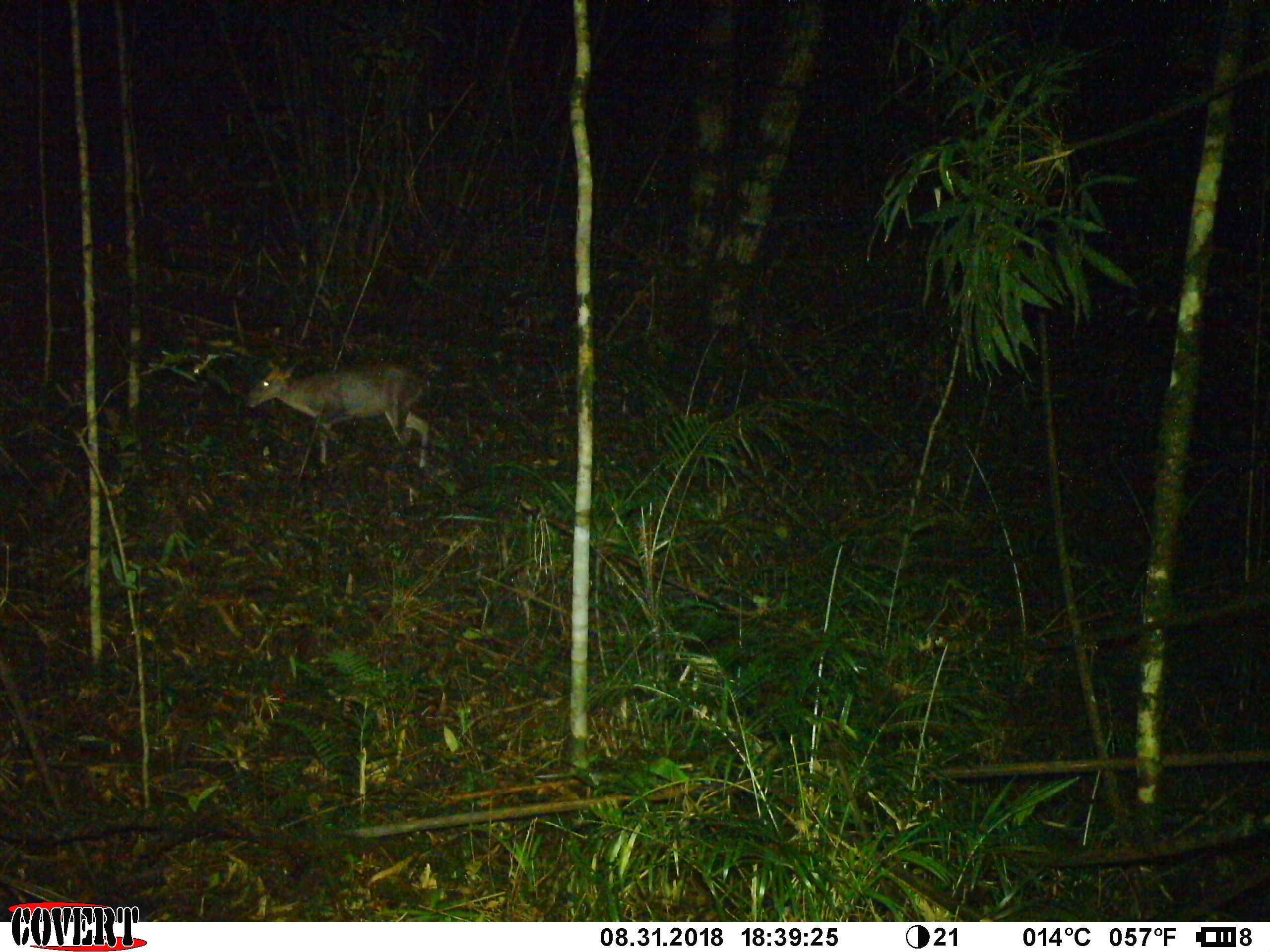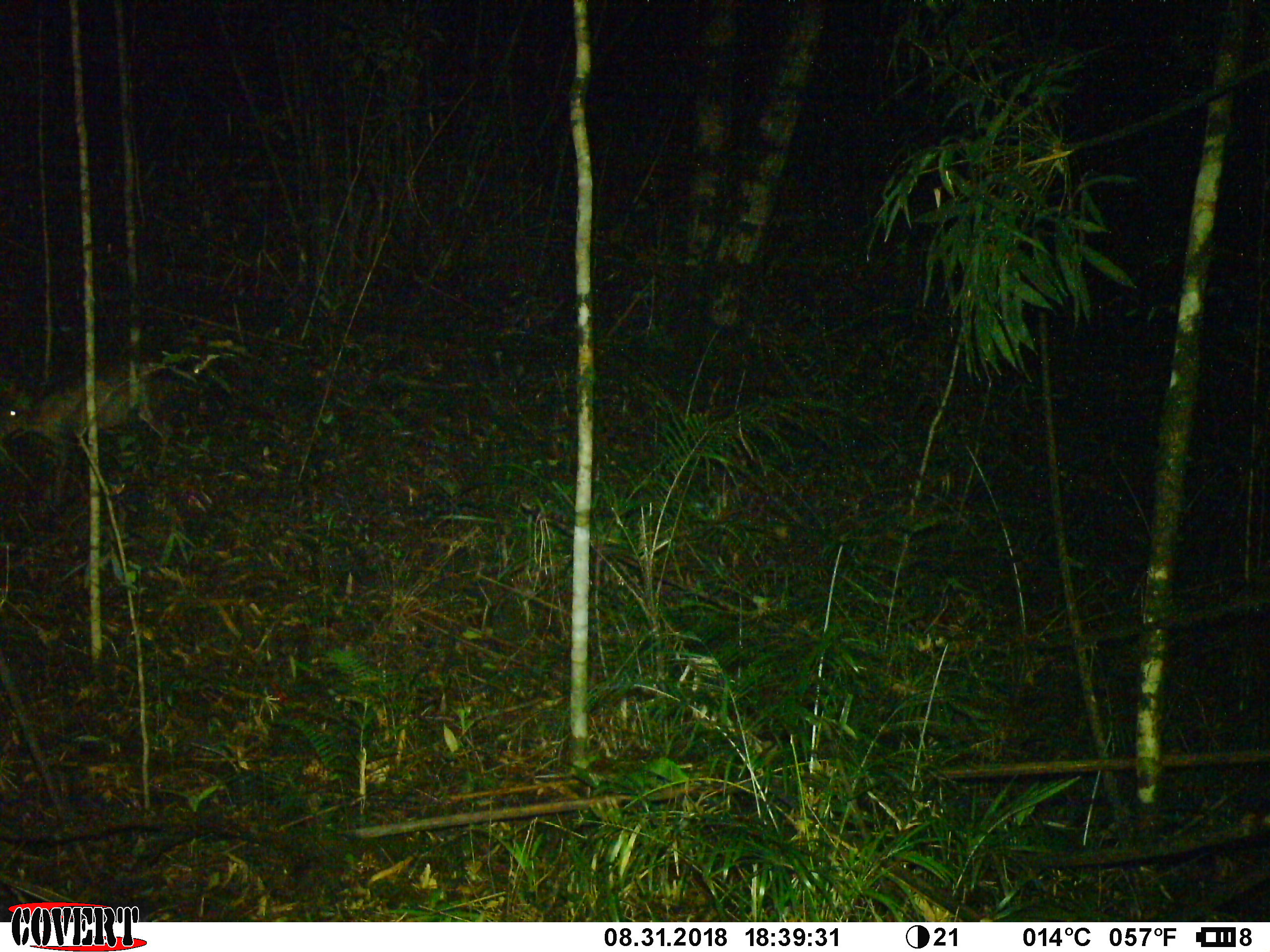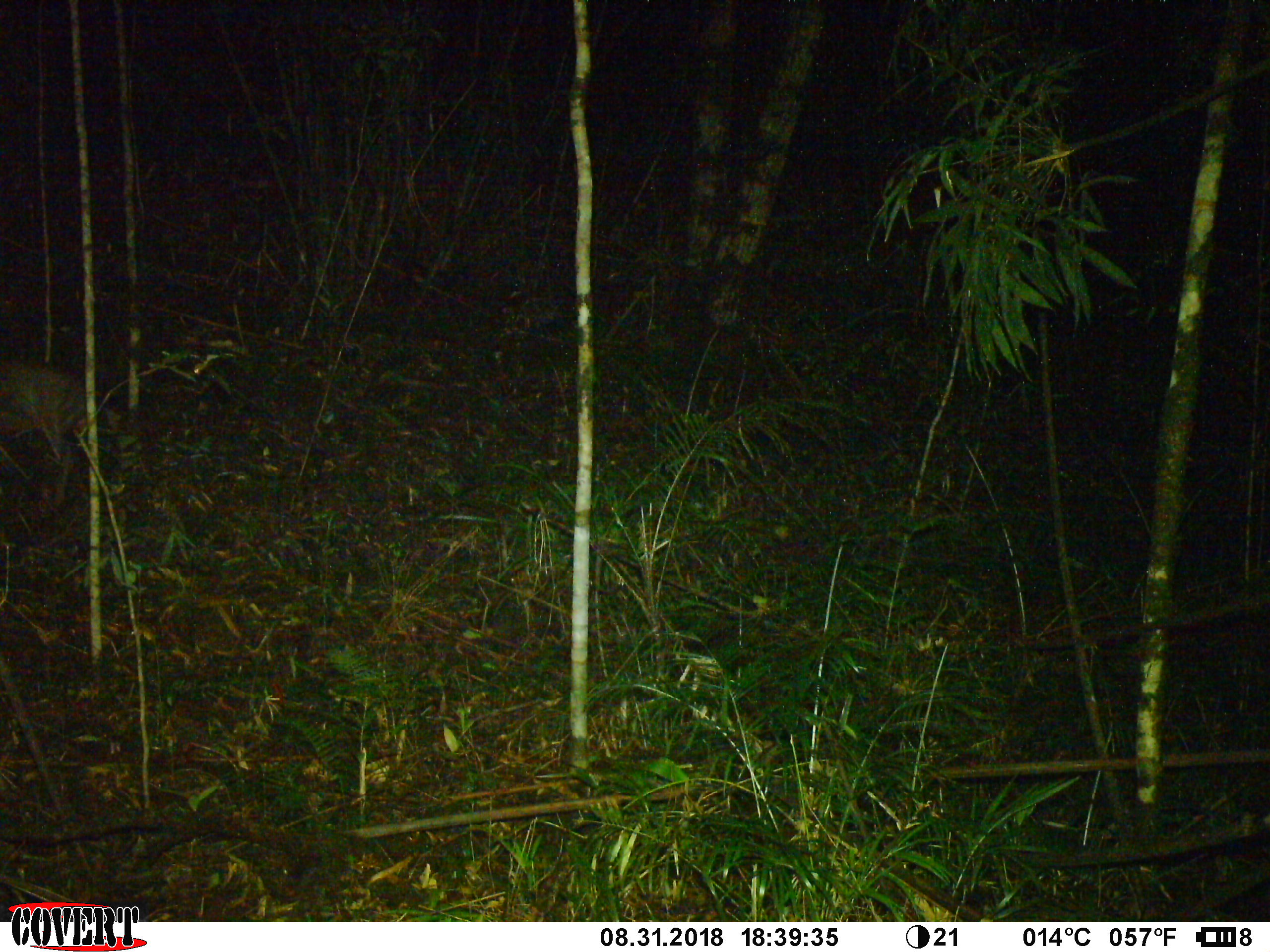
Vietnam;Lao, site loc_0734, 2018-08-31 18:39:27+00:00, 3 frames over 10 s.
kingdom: Animalia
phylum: Chordata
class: Mammalia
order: Artiodactyla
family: Cervidae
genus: Muntiacus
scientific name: Muntiacus rooseveltorum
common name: roosevelt's muntjac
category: roosevelts muntjac group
Roosevelts muntjac group (roosevelt's muntjac) (Muntiacus rooseveltorum). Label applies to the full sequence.